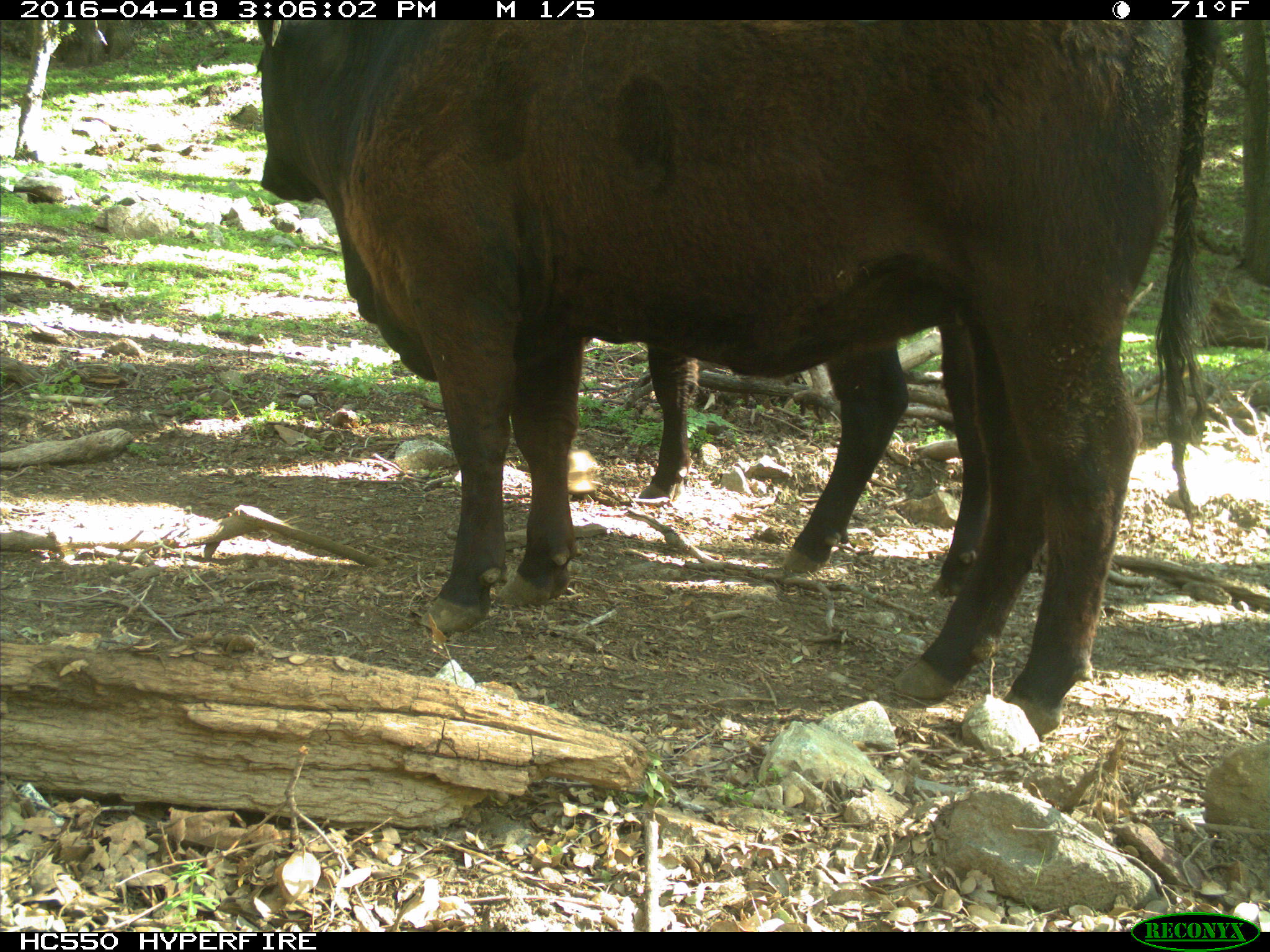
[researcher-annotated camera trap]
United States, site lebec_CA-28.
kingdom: Animalia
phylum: Chordata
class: Mammalia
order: Artiodactyla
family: Bovidae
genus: Bos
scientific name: Bos taurus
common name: domestic cow